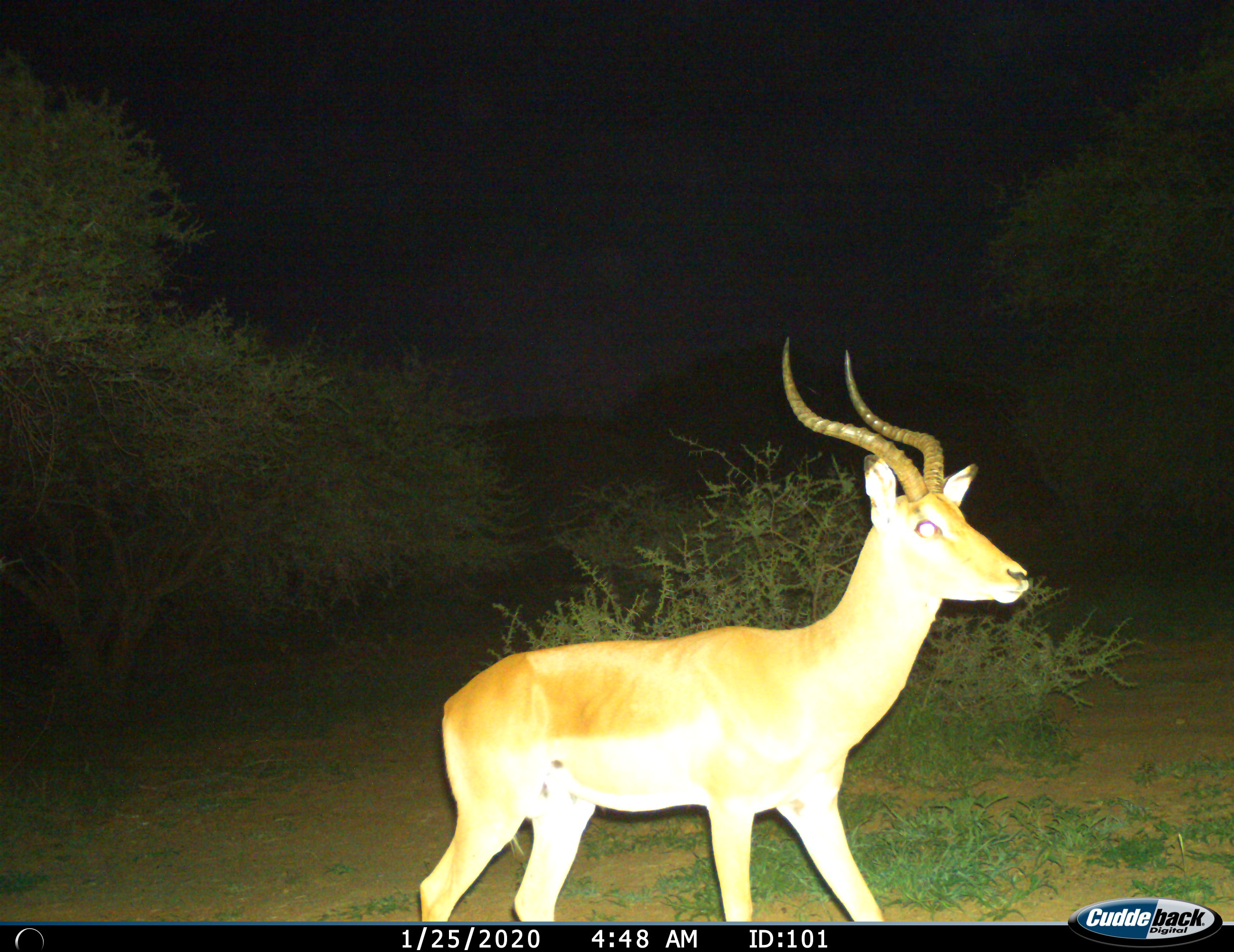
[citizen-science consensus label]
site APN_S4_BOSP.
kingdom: Animalia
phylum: Chordata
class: Mammalia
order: Artiodactyla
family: Bovidae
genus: Aepyceros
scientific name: Aepyceros melampus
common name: impala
Impala (Aepyceros melampus), count 1. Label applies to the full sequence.